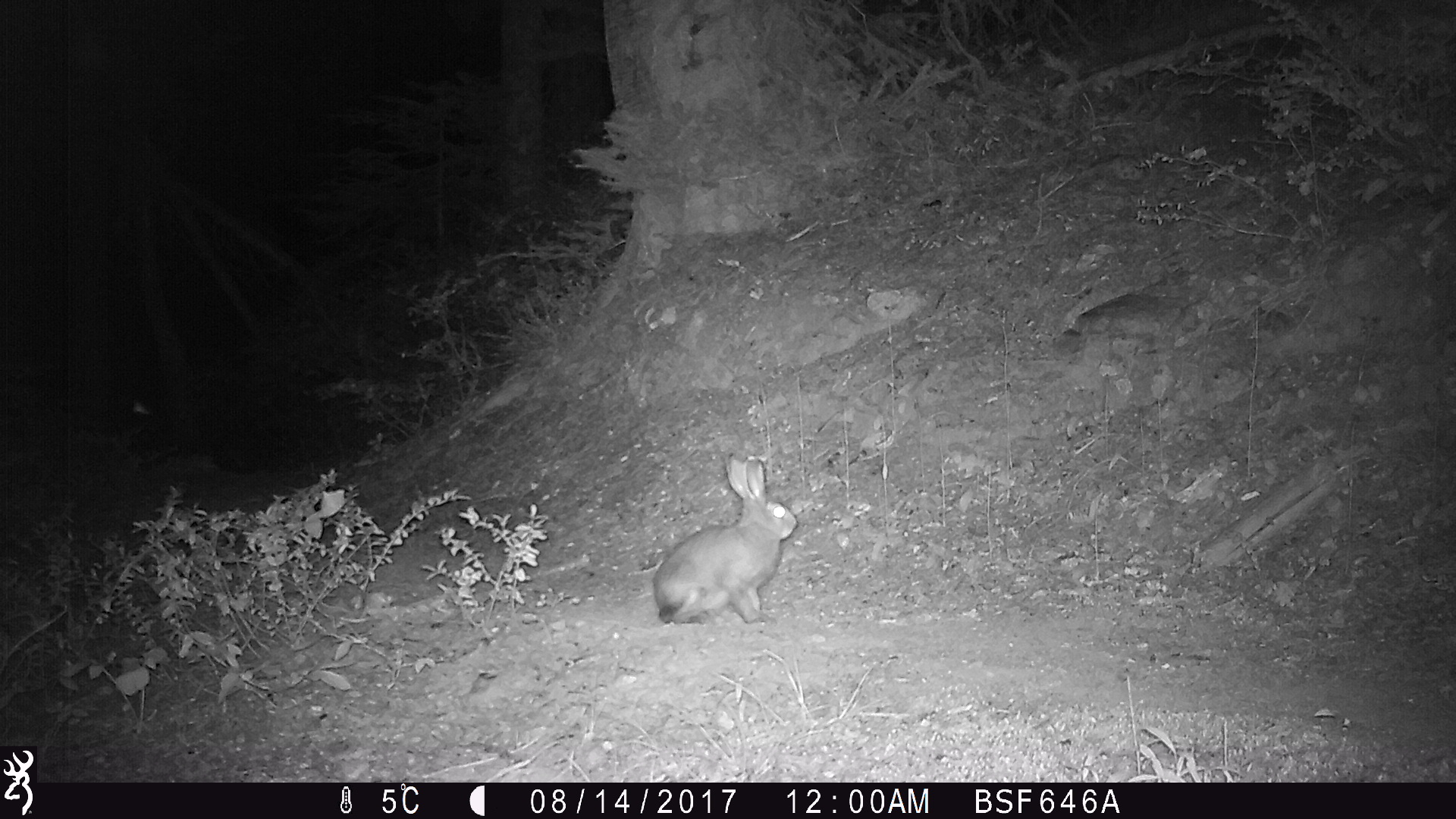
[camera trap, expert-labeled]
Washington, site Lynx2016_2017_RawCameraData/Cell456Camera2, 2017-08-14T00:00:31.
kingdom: Animalia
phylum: Chordata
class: Mammalia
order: Lagomorpha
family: Leporidae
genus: Lepus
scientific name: Lepus americanus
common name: snowshoe hare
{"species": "Lepus americanus (snowshoe hare)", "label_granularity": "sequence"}